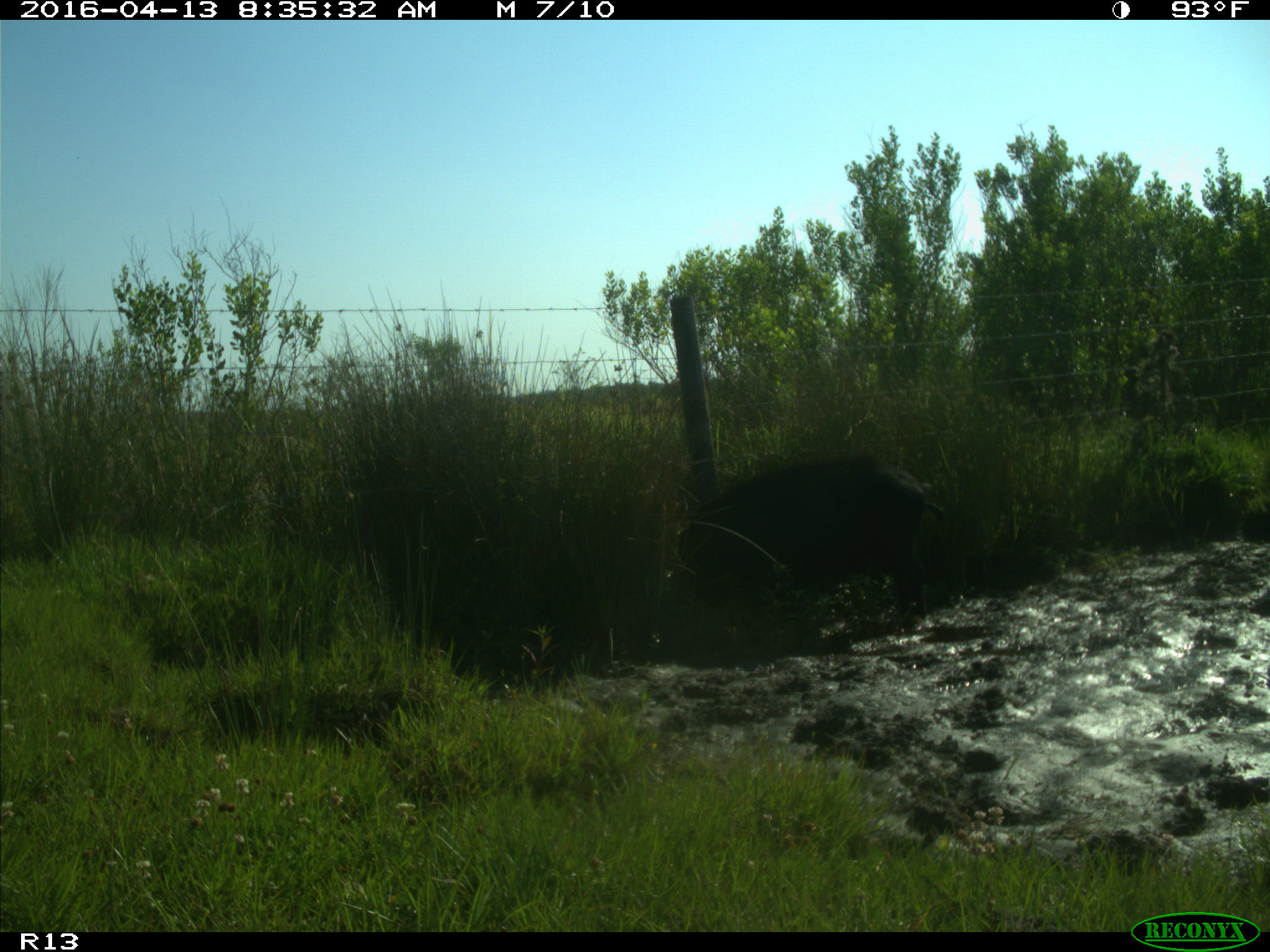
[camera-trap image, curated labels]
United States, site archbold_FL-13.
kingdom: Animalia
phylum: Chordata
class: Mammalia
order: Artiodactyla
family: Suidae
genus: Sus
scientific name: Sus scrofa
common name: wild boar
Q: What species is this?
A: Sus scrofa (wild boar).